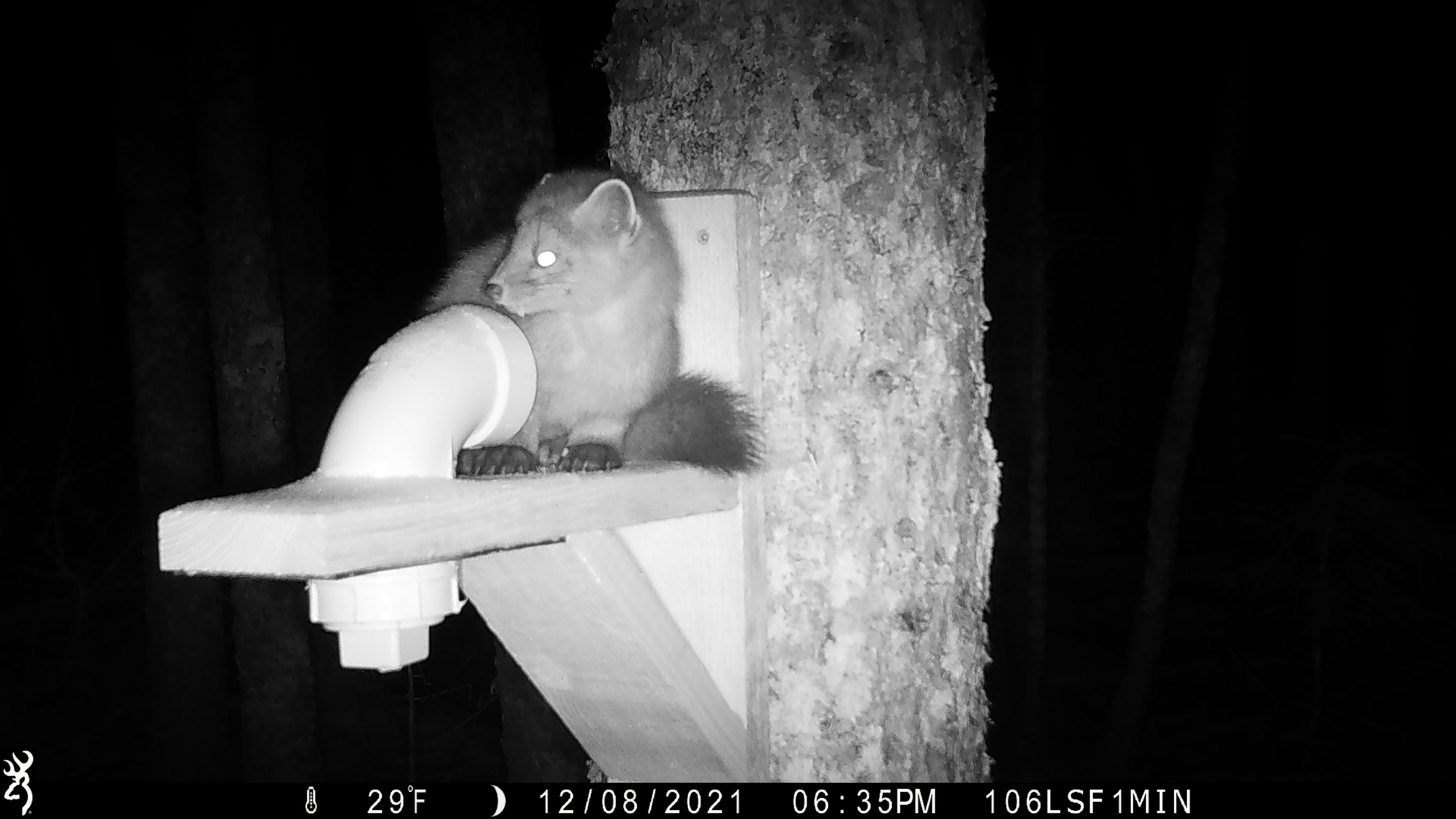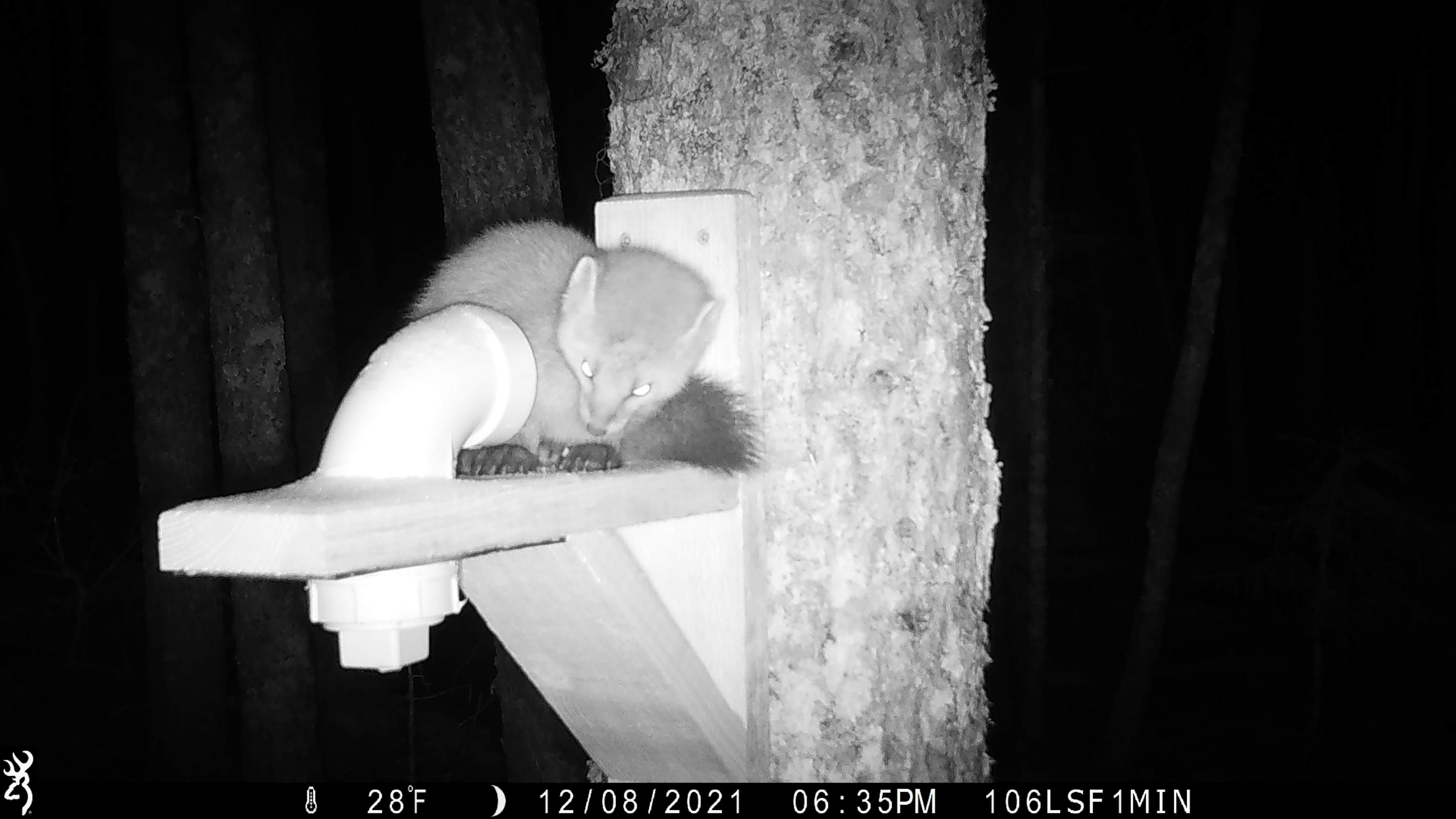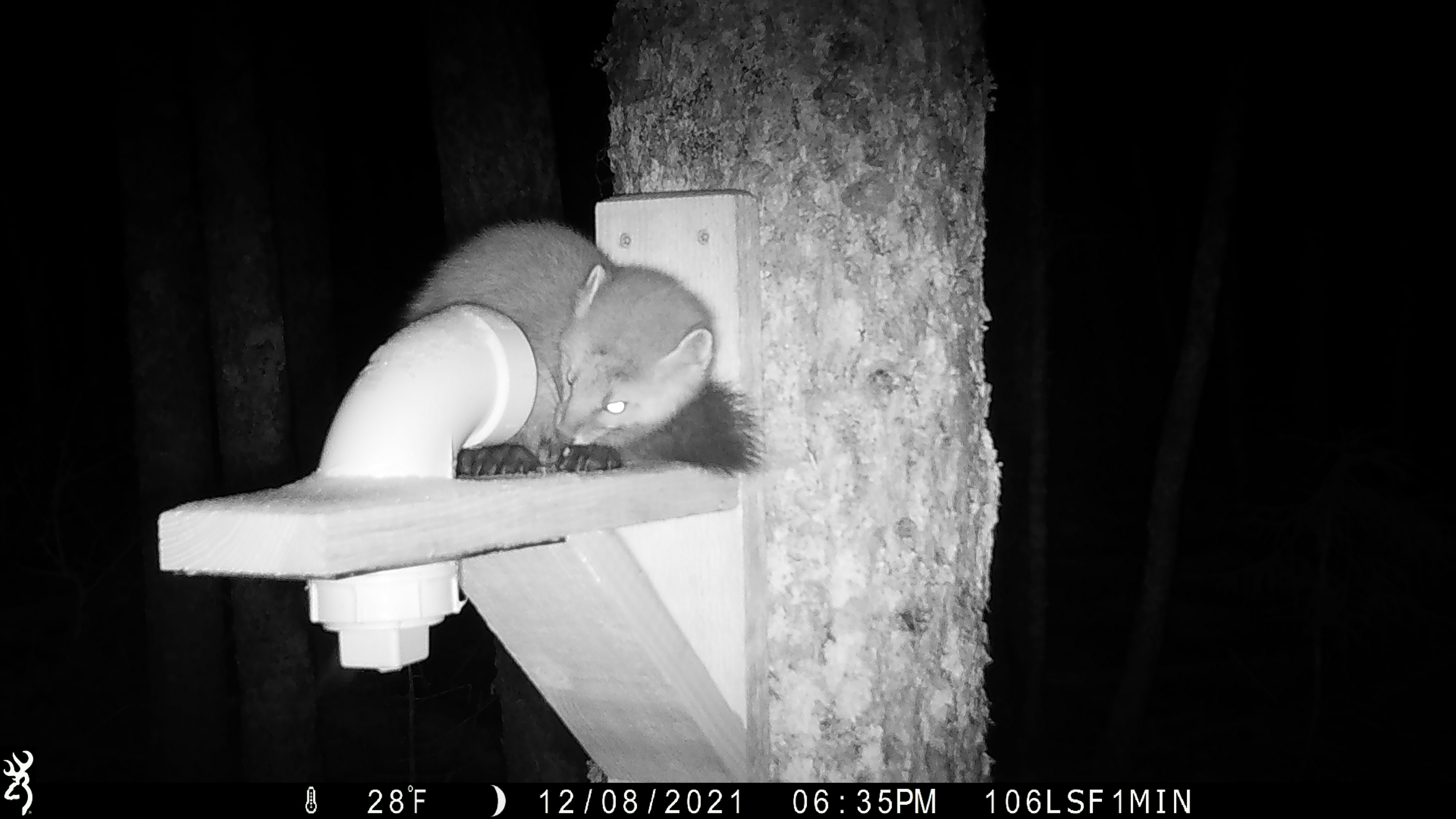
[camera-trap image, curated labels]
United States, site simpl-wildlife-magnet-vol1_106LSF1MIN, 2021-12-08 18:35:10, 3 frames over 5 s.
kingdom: Animalia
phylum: Chordata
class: Mammalia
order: Carnivora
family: Mustelidae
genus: Martes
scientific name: Martes americana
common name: american marten